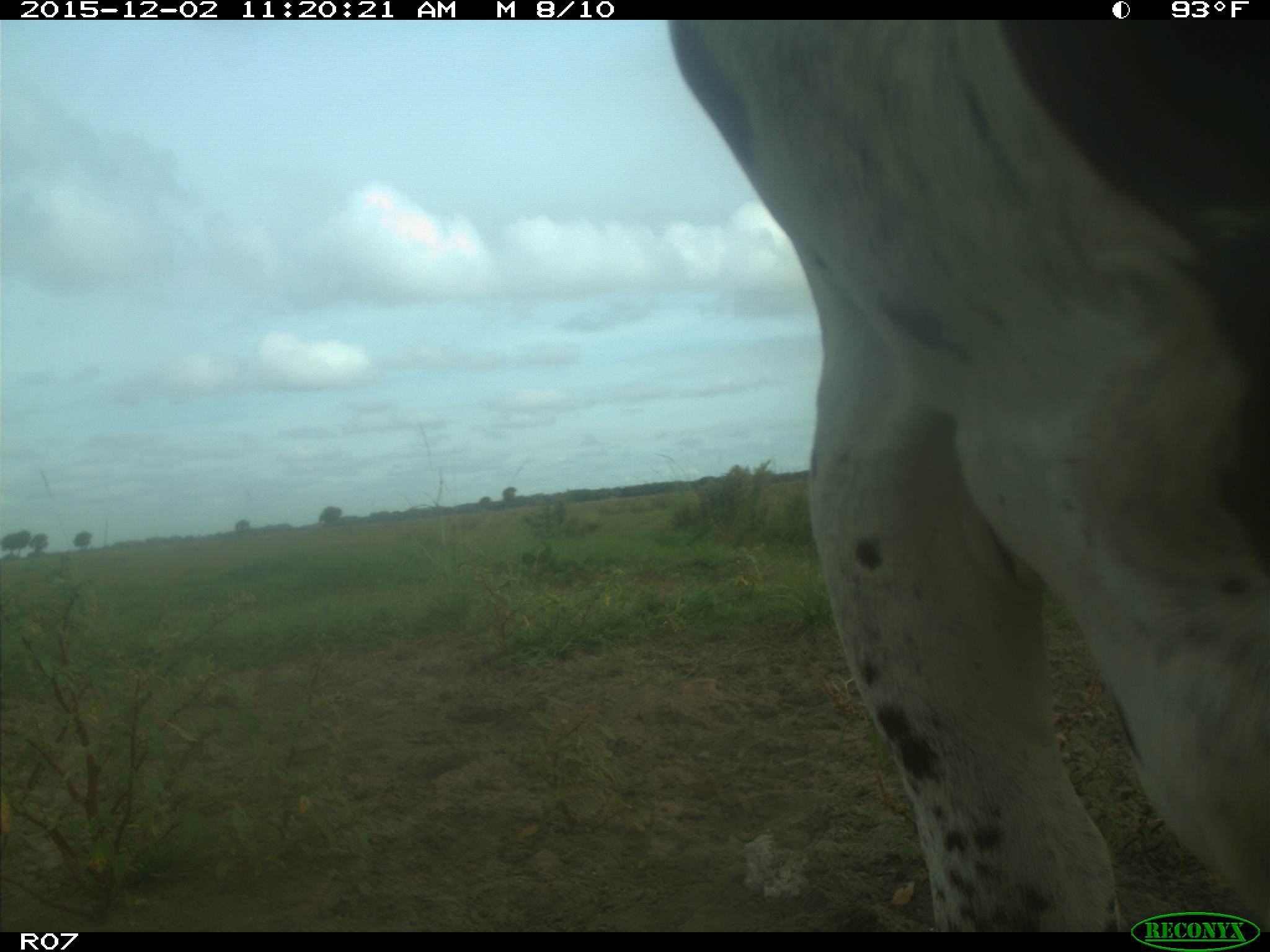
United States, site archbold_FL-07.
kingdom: Animalia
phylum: Chordata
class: Mammalia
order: Artiodactyla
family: Bovidae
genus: Bos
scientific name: Bos taurus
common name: domestic cow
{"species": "Bos taurus (domestic cow)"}